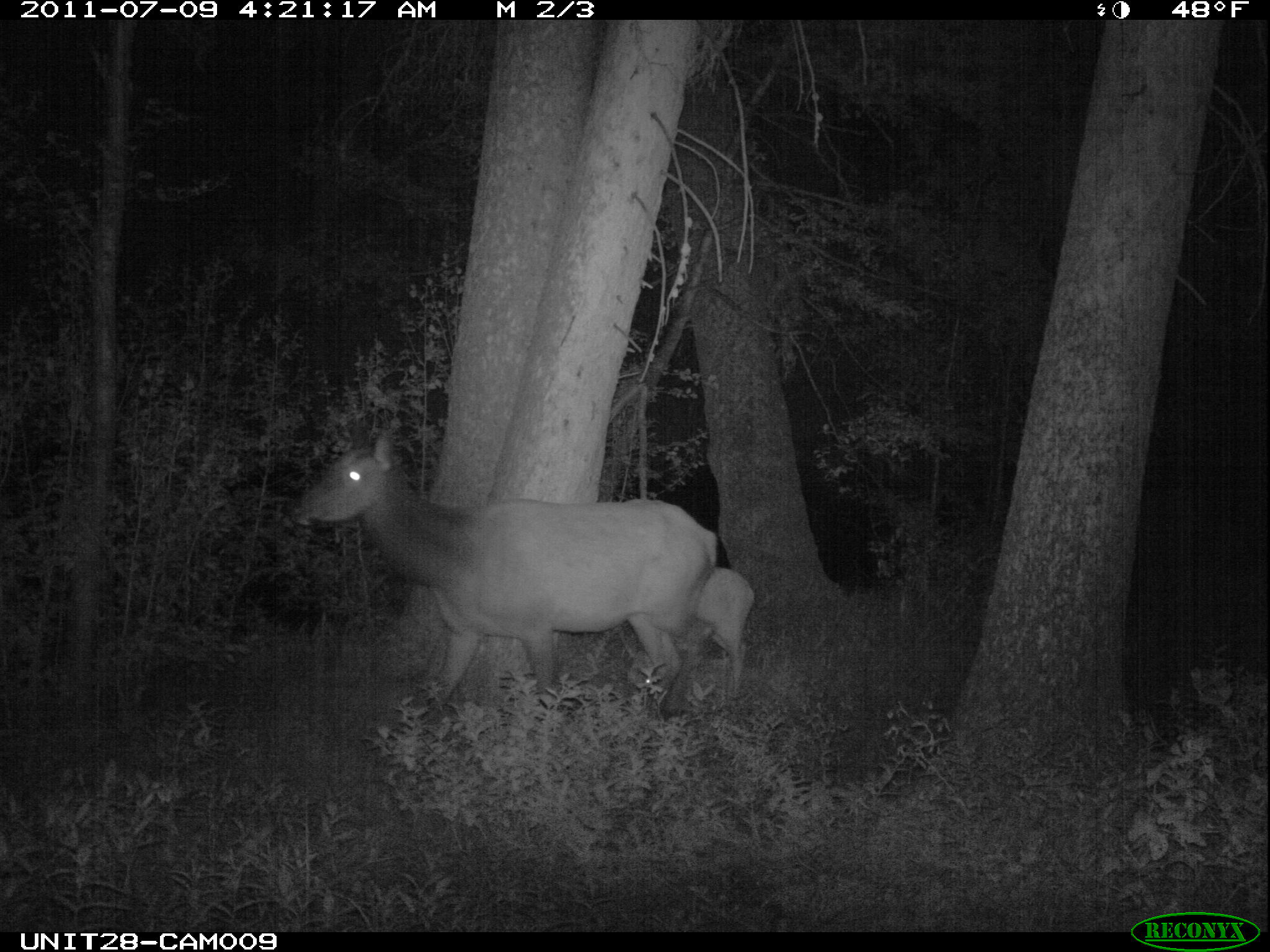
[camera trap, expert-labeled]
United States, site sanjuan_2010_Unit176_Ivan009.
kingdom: Animalia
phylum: Chordata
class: Mammalia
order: Artiodactyla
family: Cervidae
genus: Cervus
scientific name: Cervus elaphus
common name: red deer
Cervus elaphus (red deer).